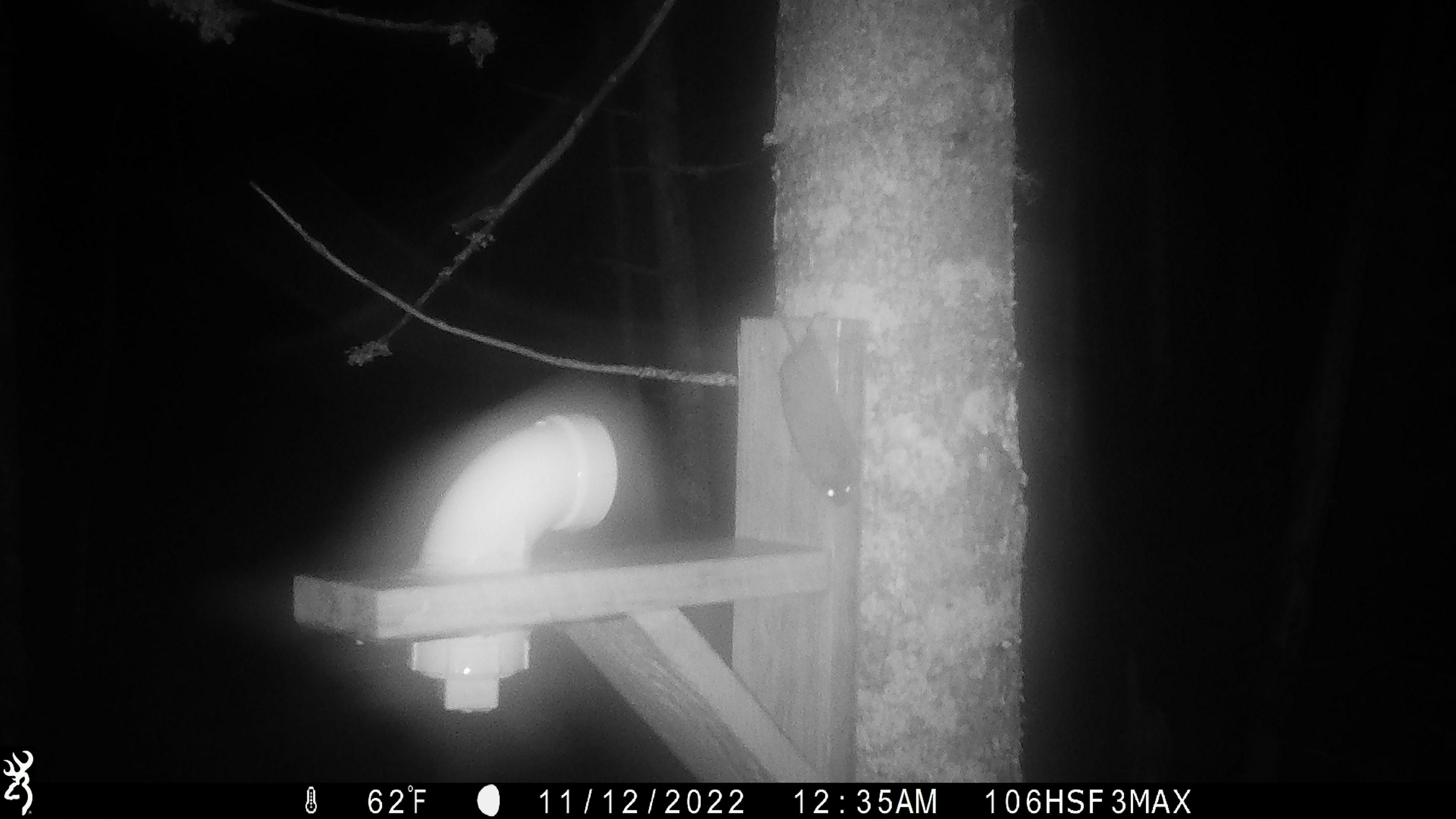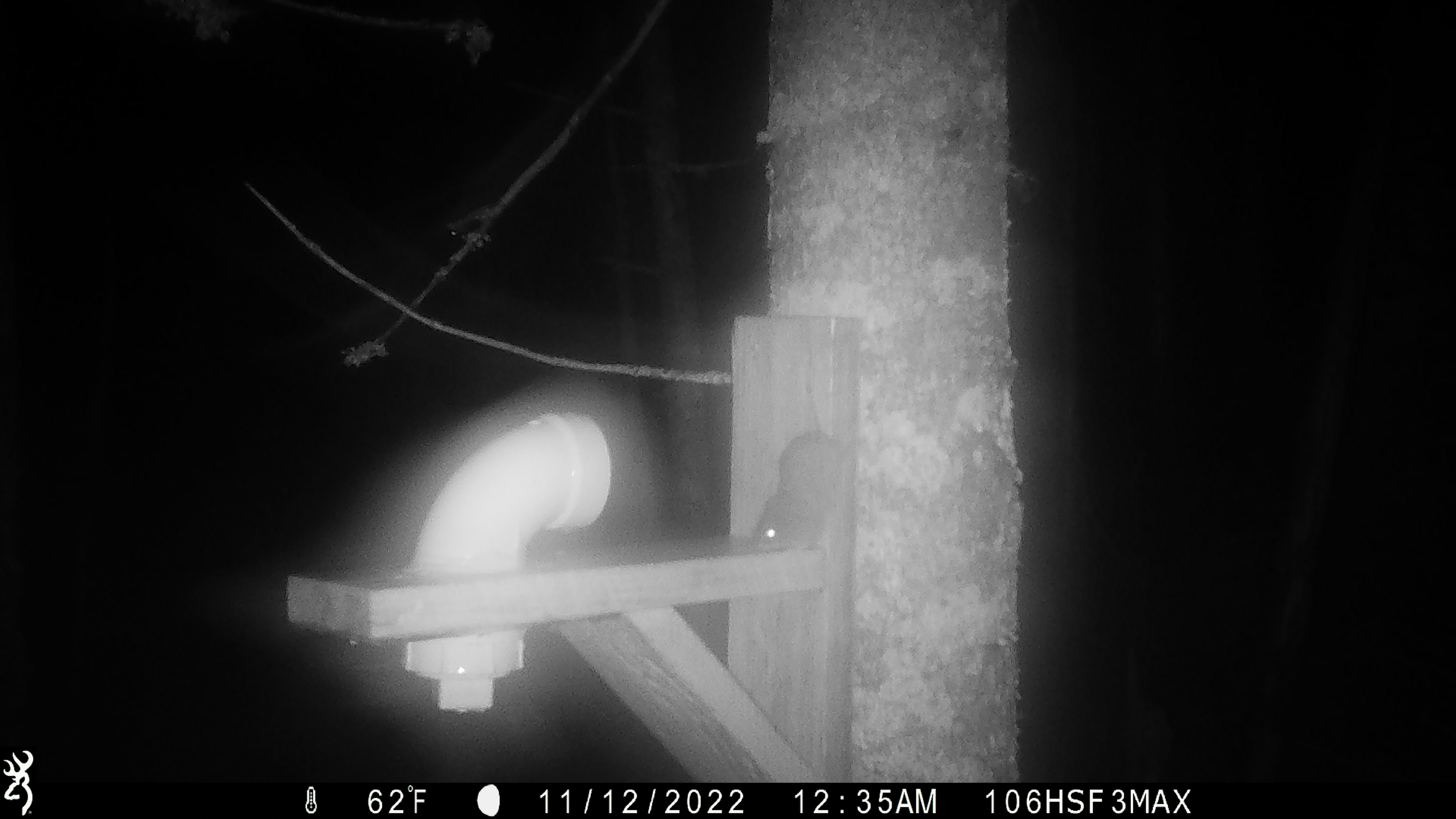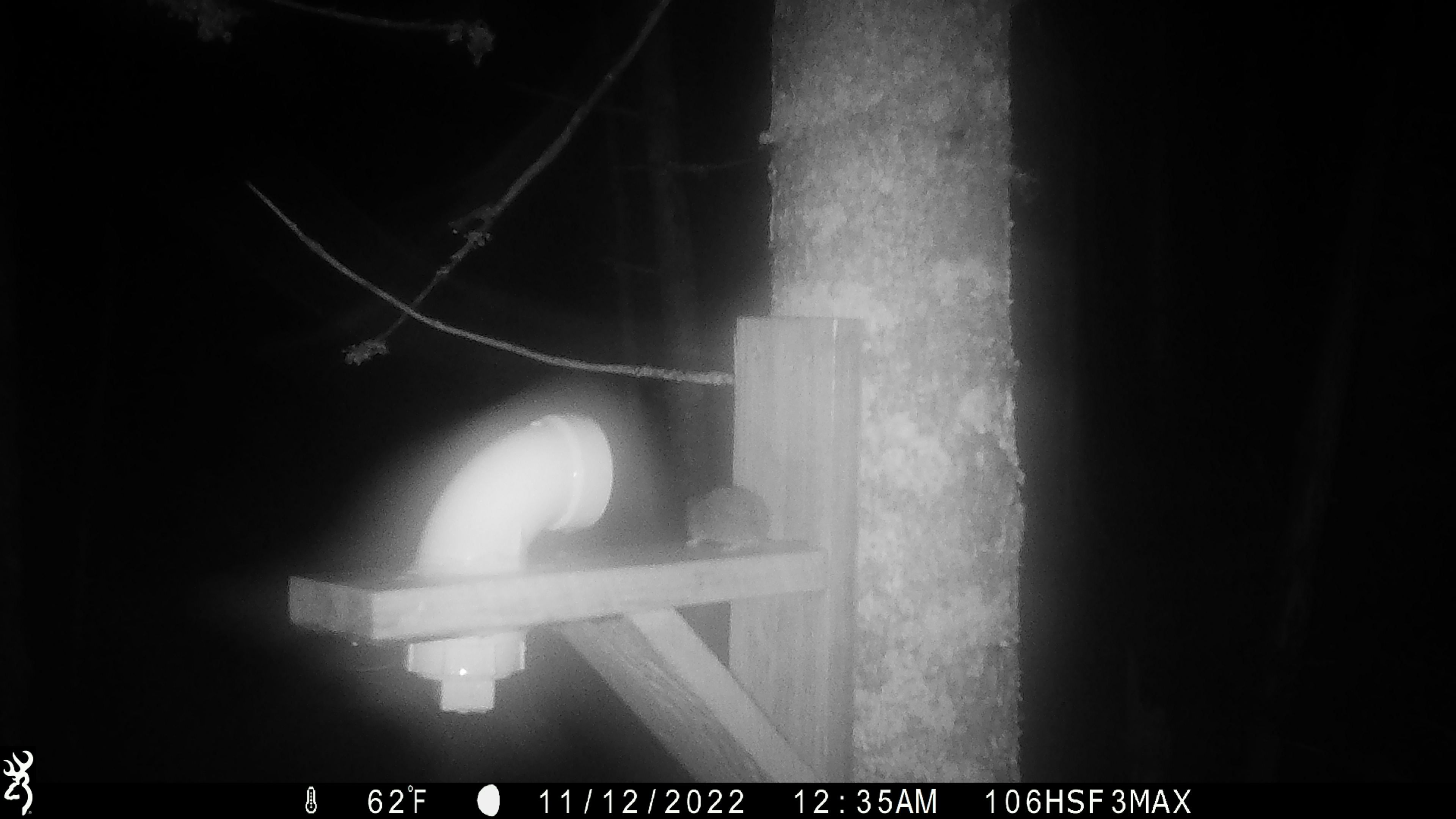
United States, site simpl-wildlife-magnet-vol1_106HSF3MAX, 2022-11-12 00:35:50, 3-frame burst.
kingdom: Animalia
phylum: Chordata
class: Mammalia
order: Rodentia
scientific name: Rodentia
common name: mouse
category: mouse sp.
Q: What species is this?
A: Mouse sp. (mouse) (Rodentia).